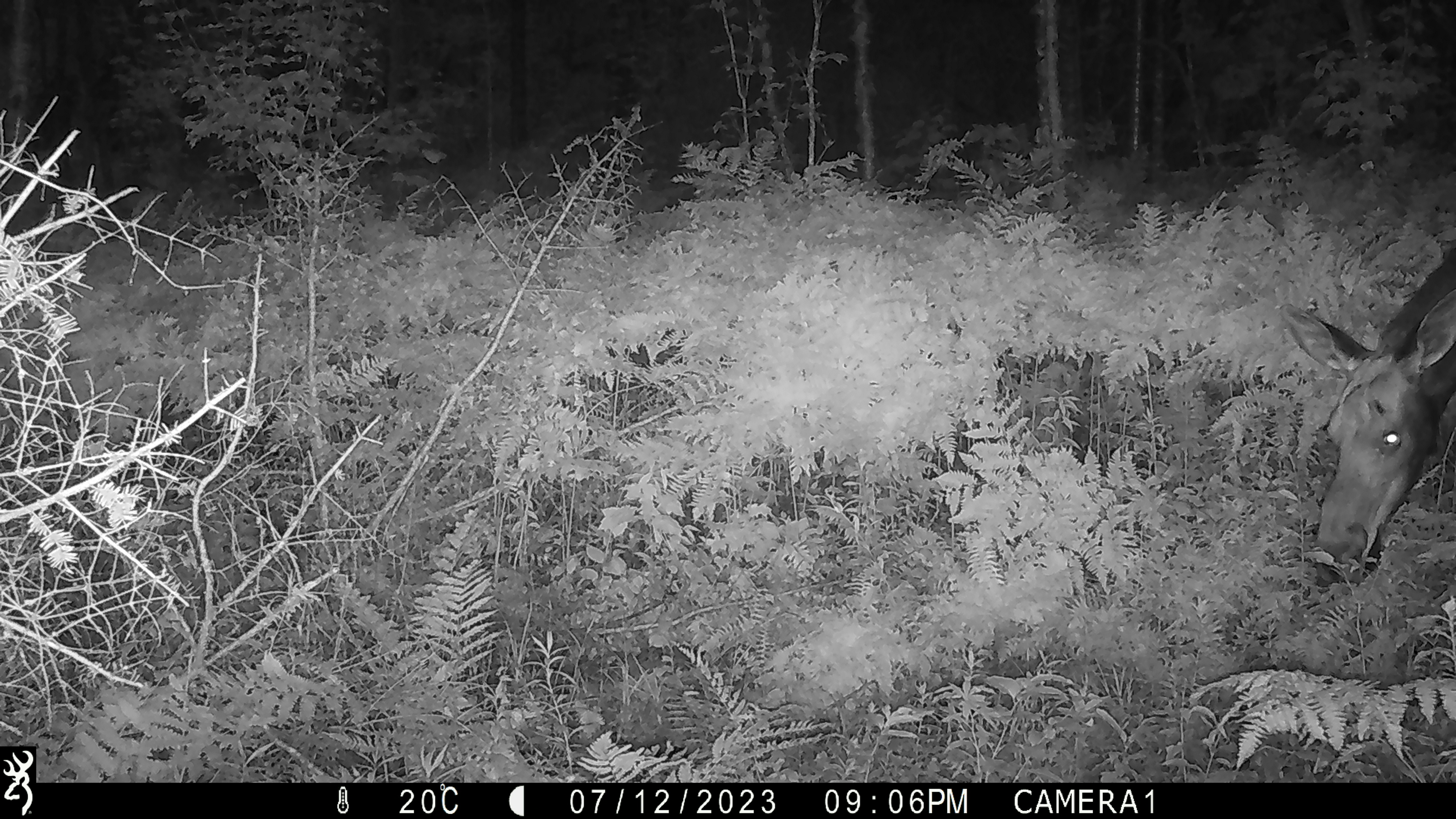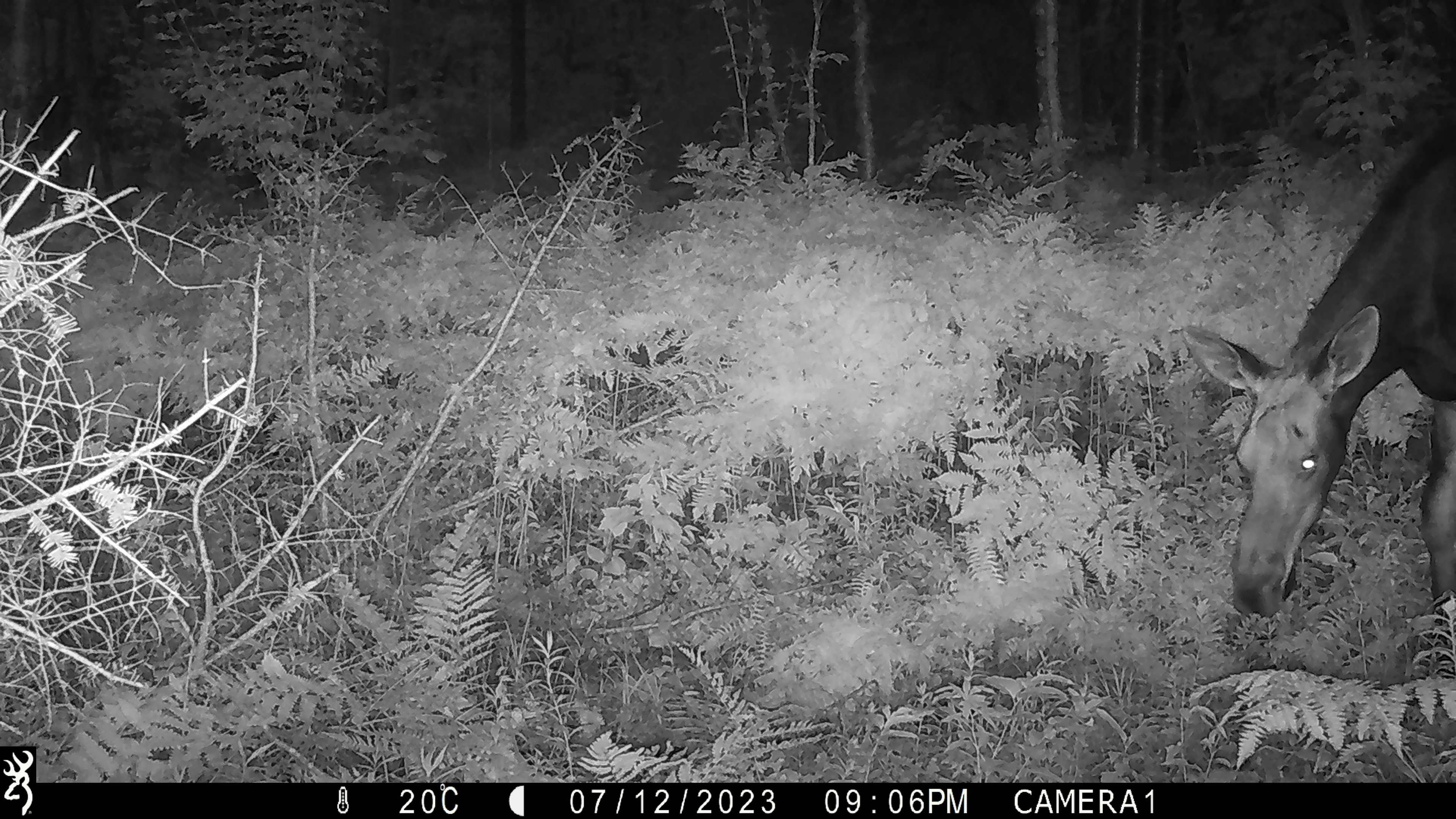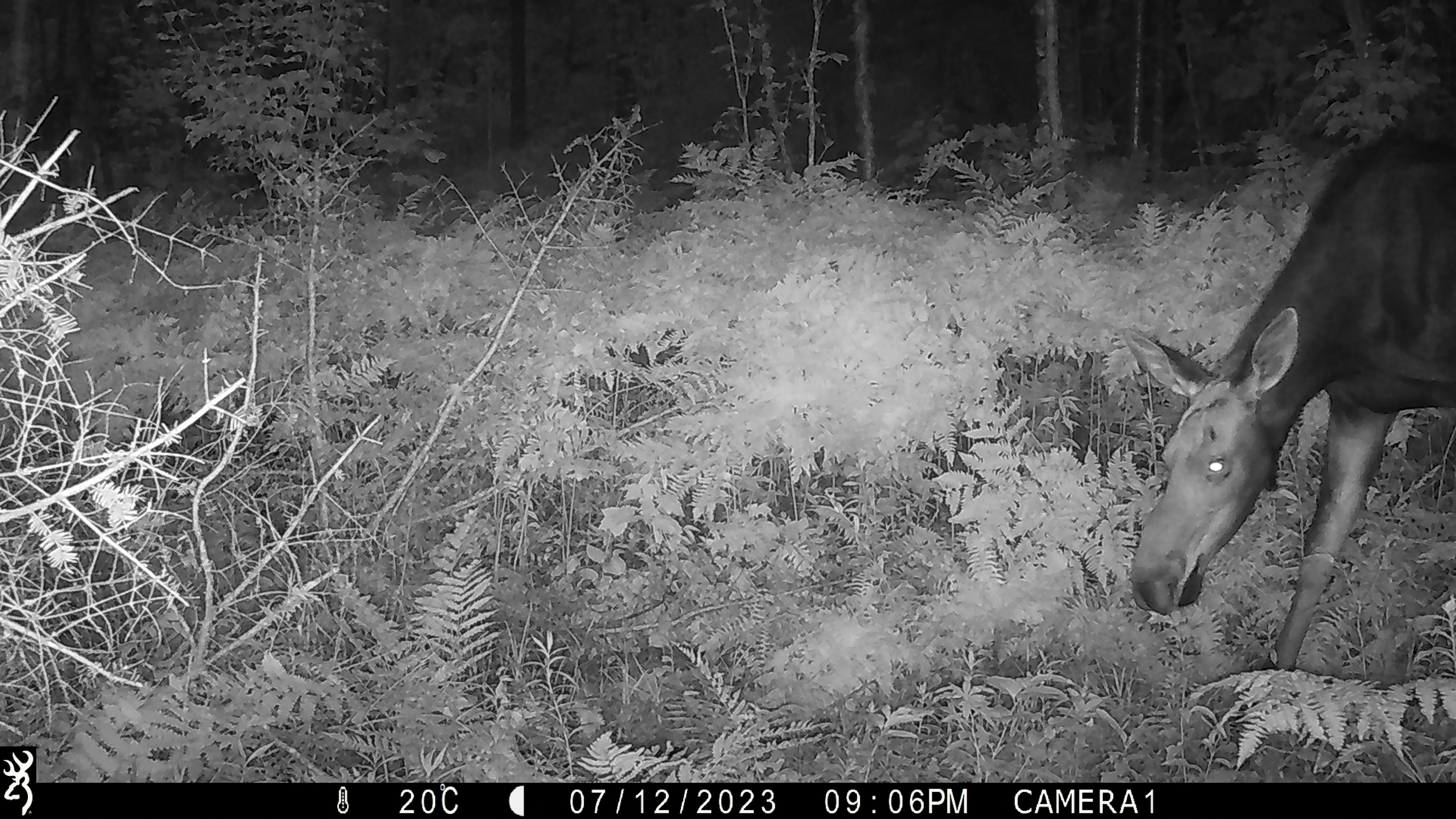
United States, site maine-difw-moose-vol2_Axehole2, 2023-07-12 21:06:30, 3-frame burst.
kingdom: Animalia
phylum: Chordata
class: Mammalia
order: Artiodactyla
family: Cervidae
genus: Alces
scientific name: Alces alces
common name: moose